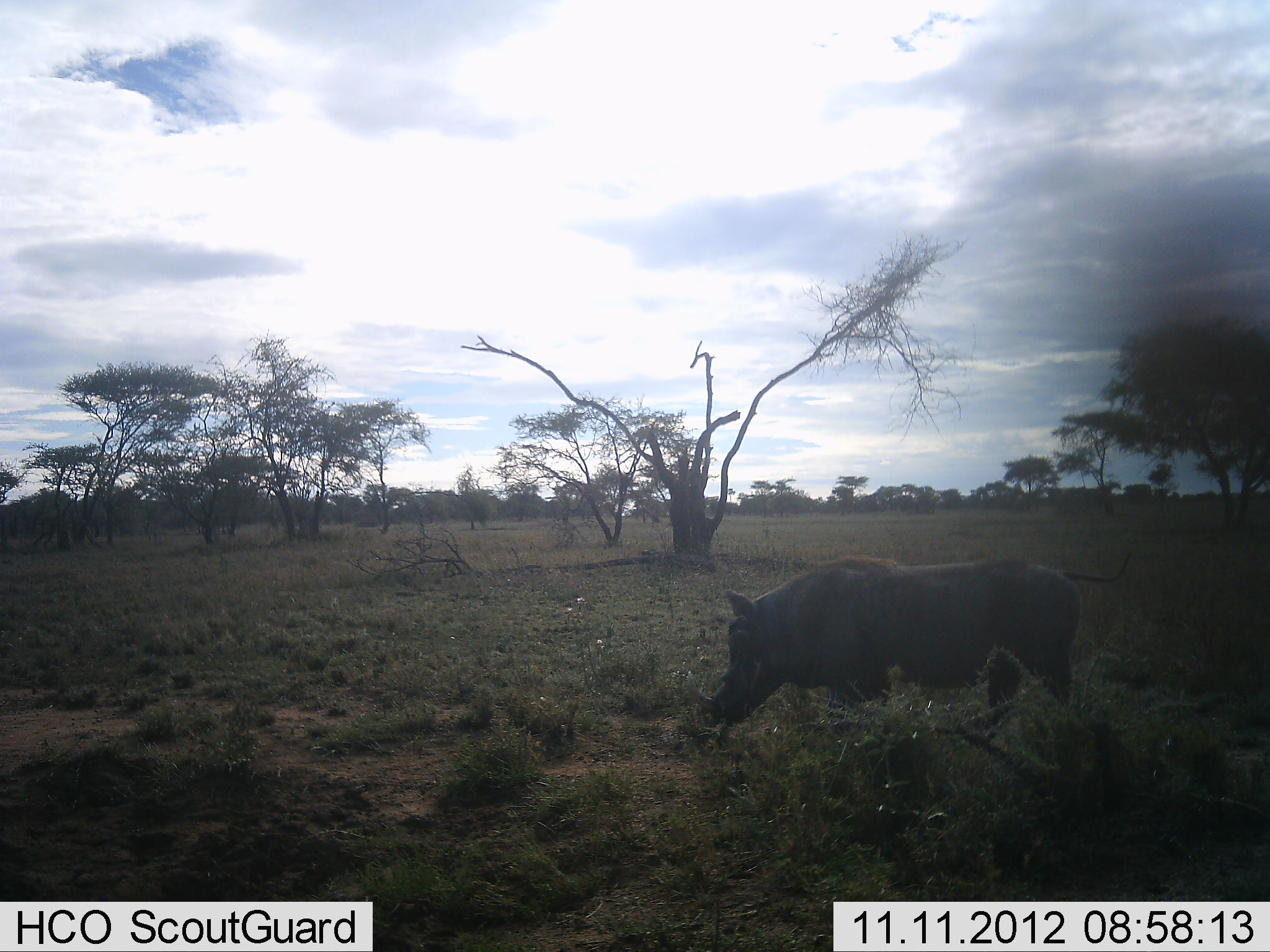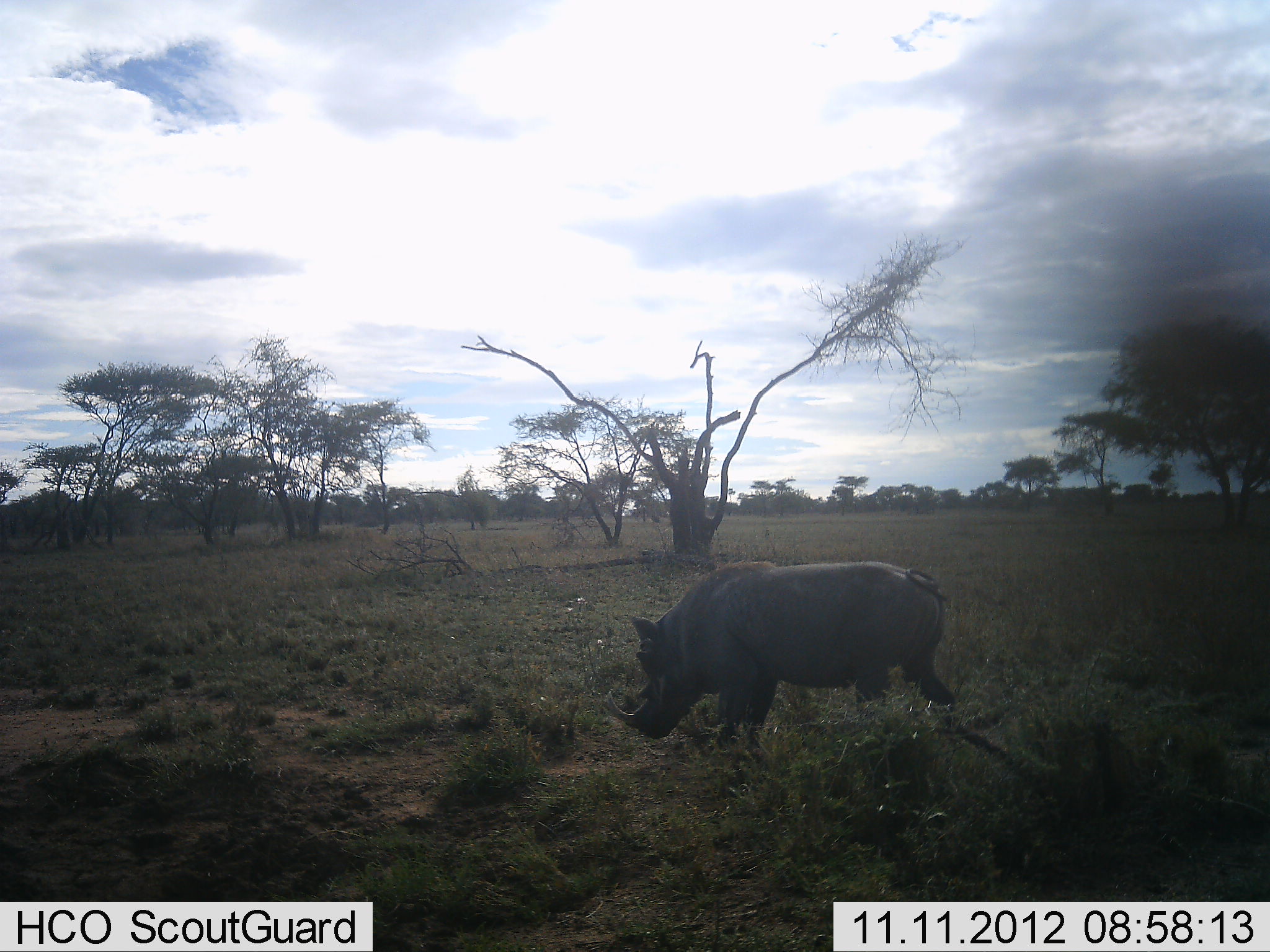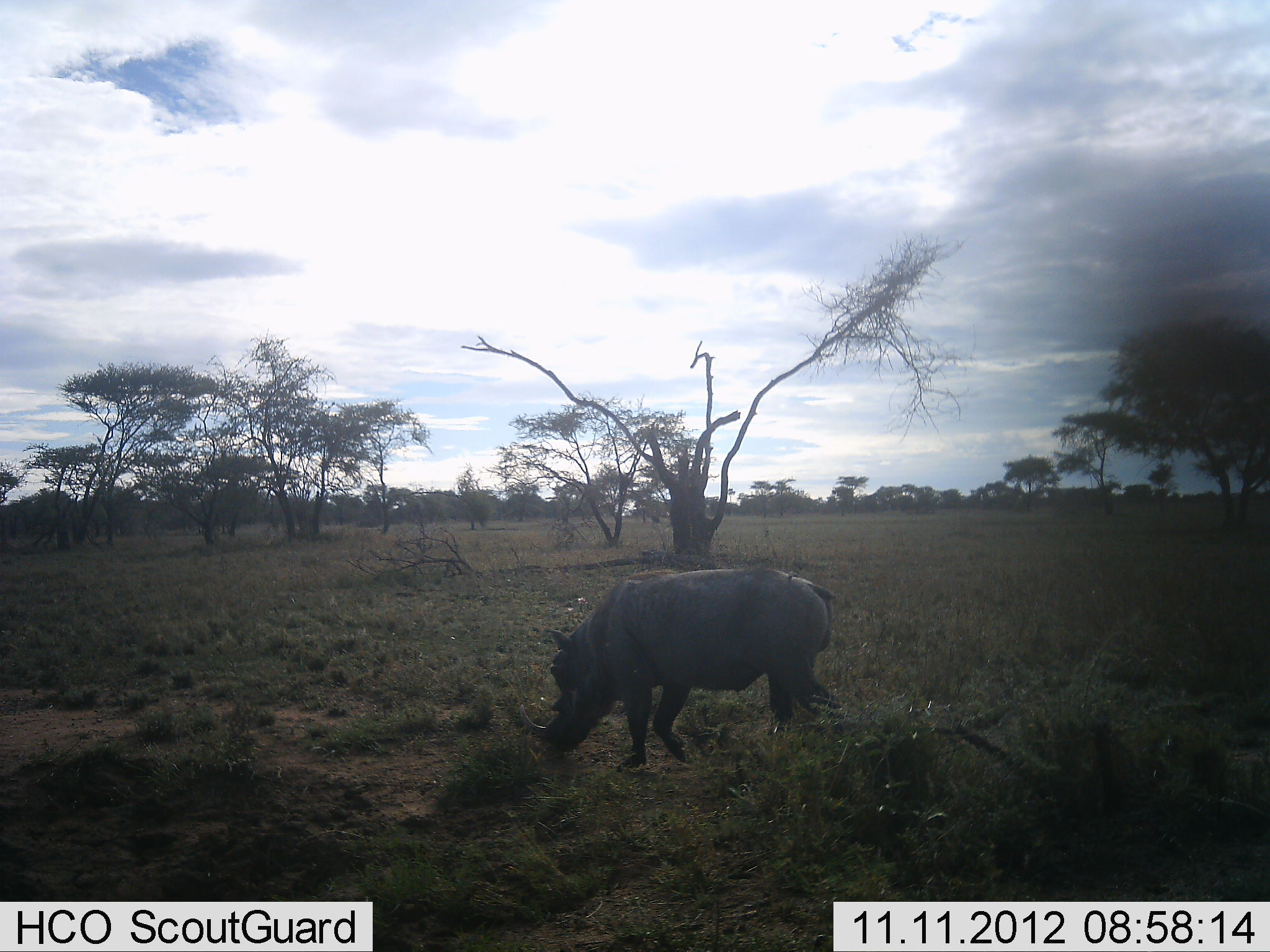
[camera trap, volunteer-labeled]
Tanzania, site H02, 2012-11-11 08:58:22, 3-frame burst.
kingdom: Animalia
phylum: Chordata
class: Mammalia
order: Artiodactyla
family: Suidae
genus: Phacochoerus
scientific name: Phacochoerus africanus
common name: warthog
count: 1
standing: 0%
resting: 0%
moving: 90%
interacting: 0%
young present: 0%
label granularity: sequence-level